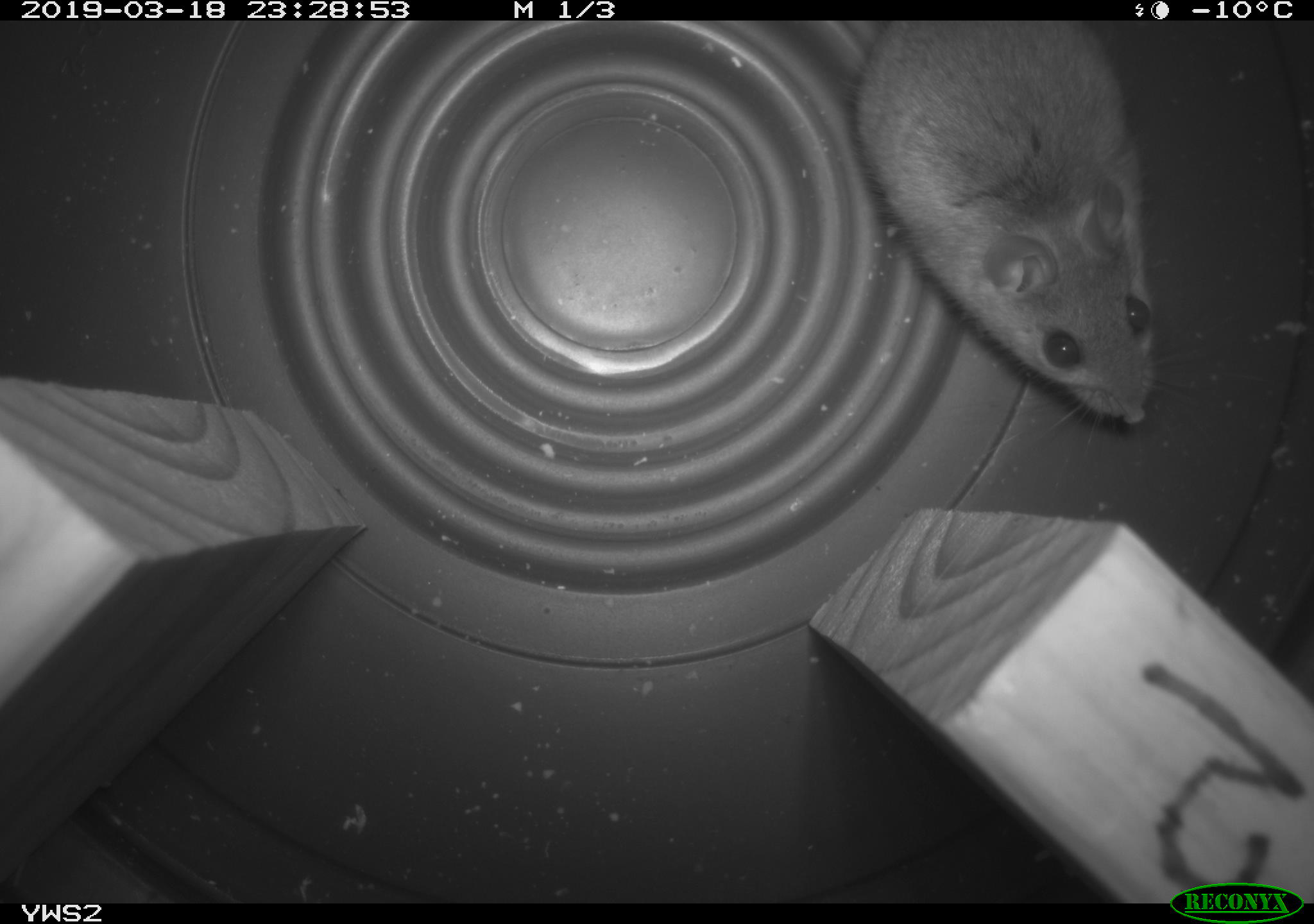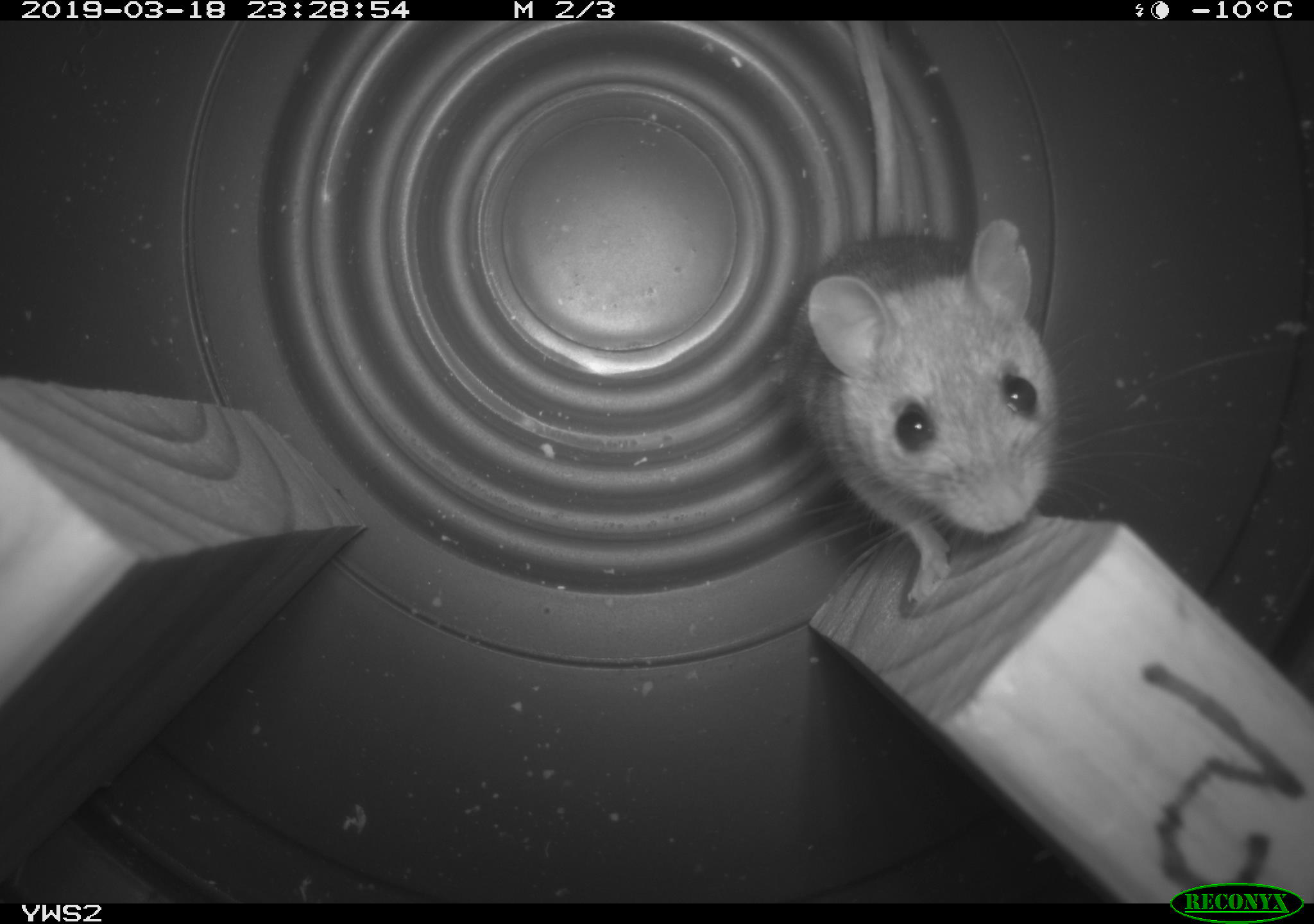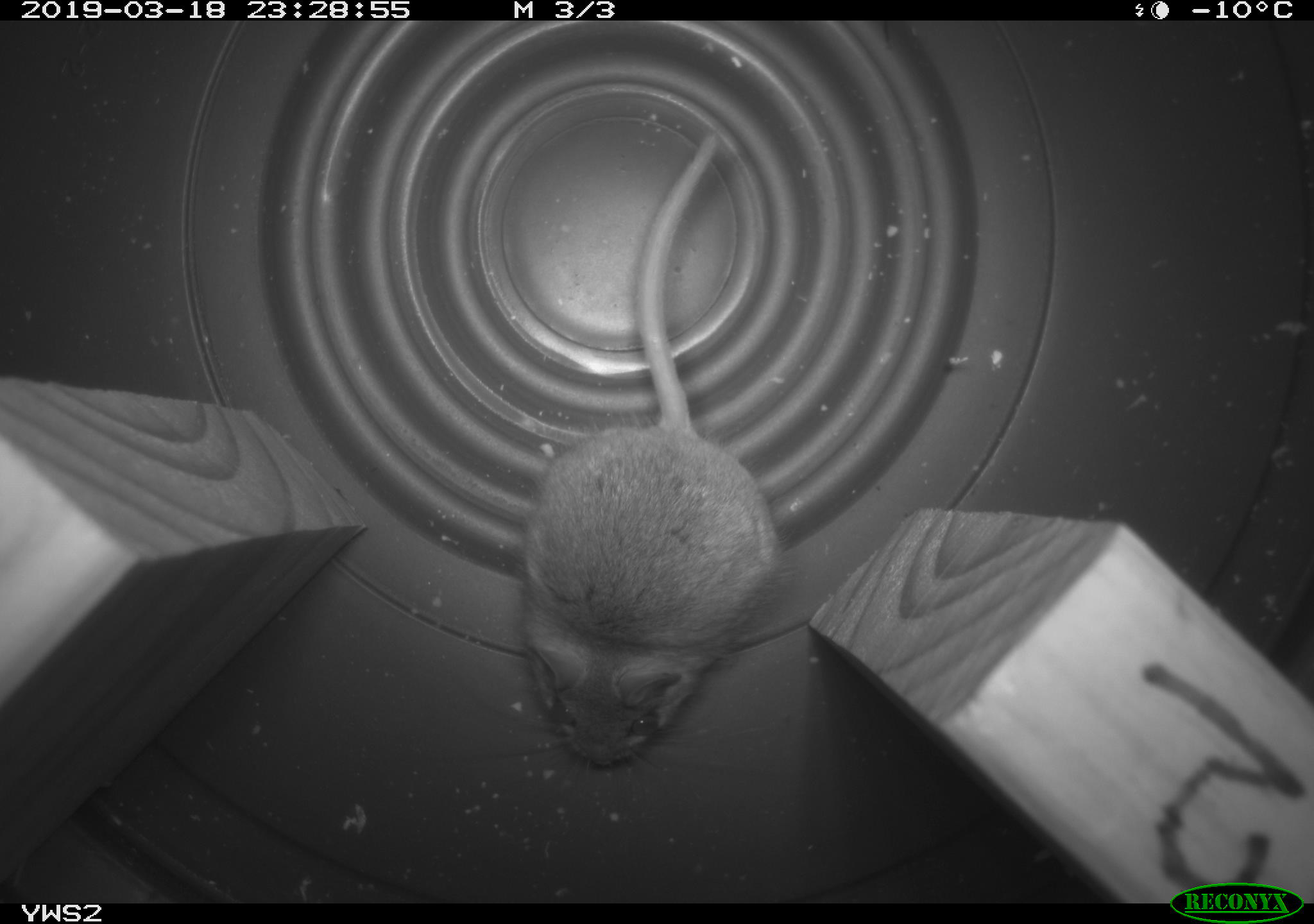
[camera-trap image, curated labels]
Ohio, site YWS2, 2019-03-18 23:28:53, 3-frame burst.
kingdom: Animalia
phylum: Chordata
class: Mammalia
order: Rodentia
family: Cricetidae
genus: Peromyscus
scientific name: Peromyscus leucopus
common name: white-footed mouse